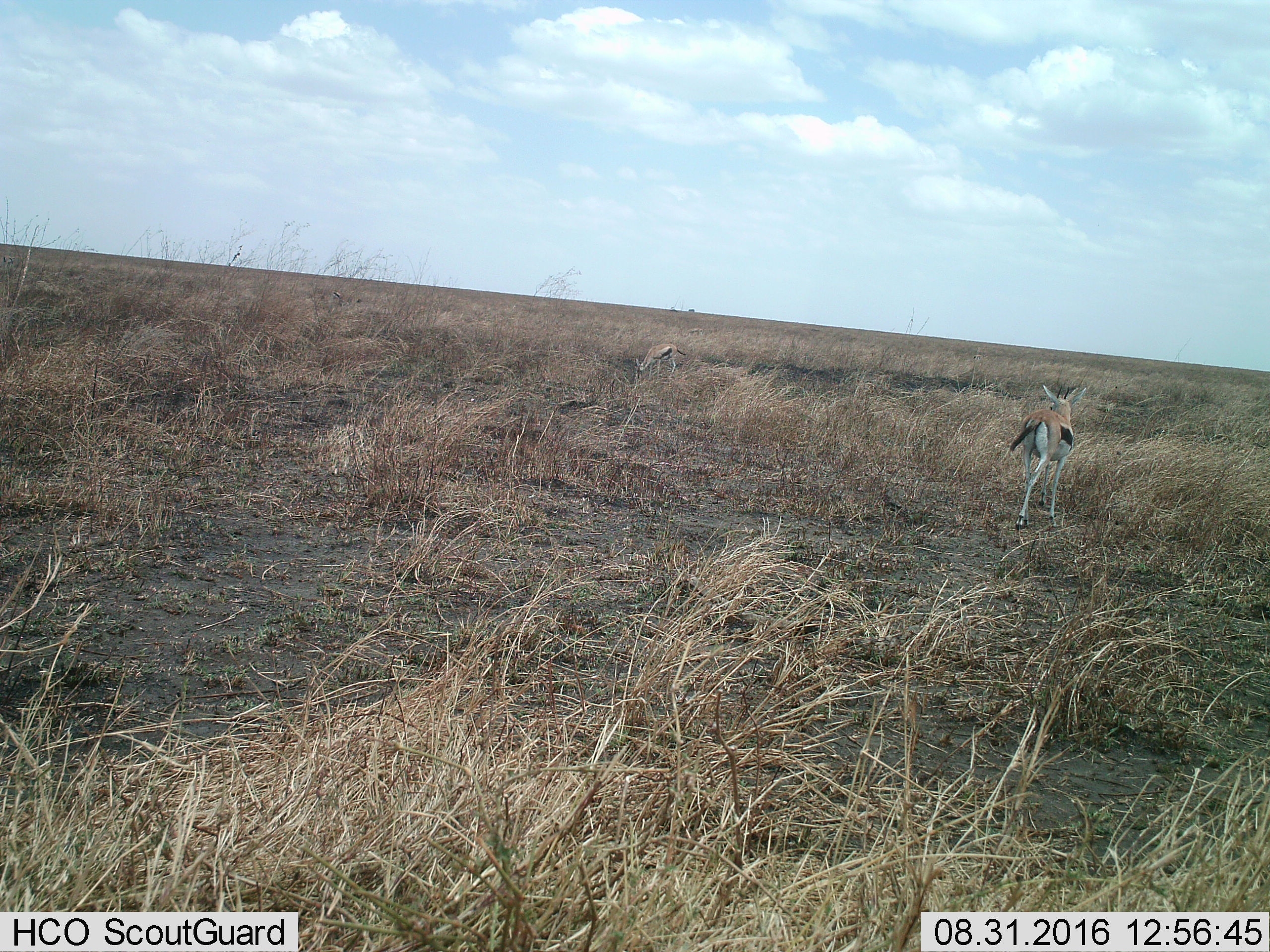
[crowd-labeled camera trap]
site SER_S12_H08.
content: unidentified animal